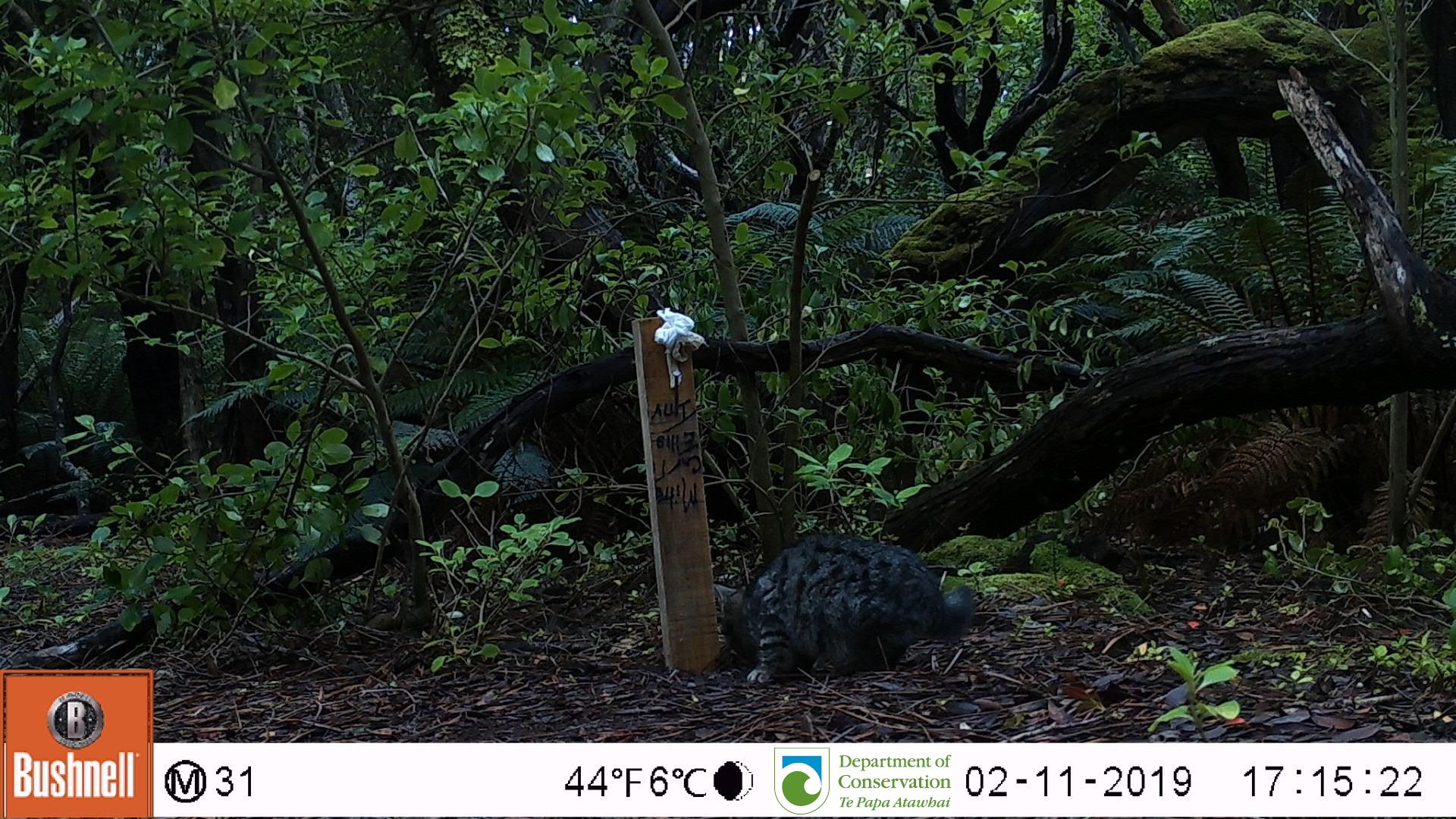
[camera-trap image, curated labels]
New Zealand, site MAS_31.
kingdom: Animalia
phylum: Chordata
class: Mammalia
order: Carnivora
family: Felidae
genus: Felis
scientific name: Felis catus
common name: domestic cat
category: cat